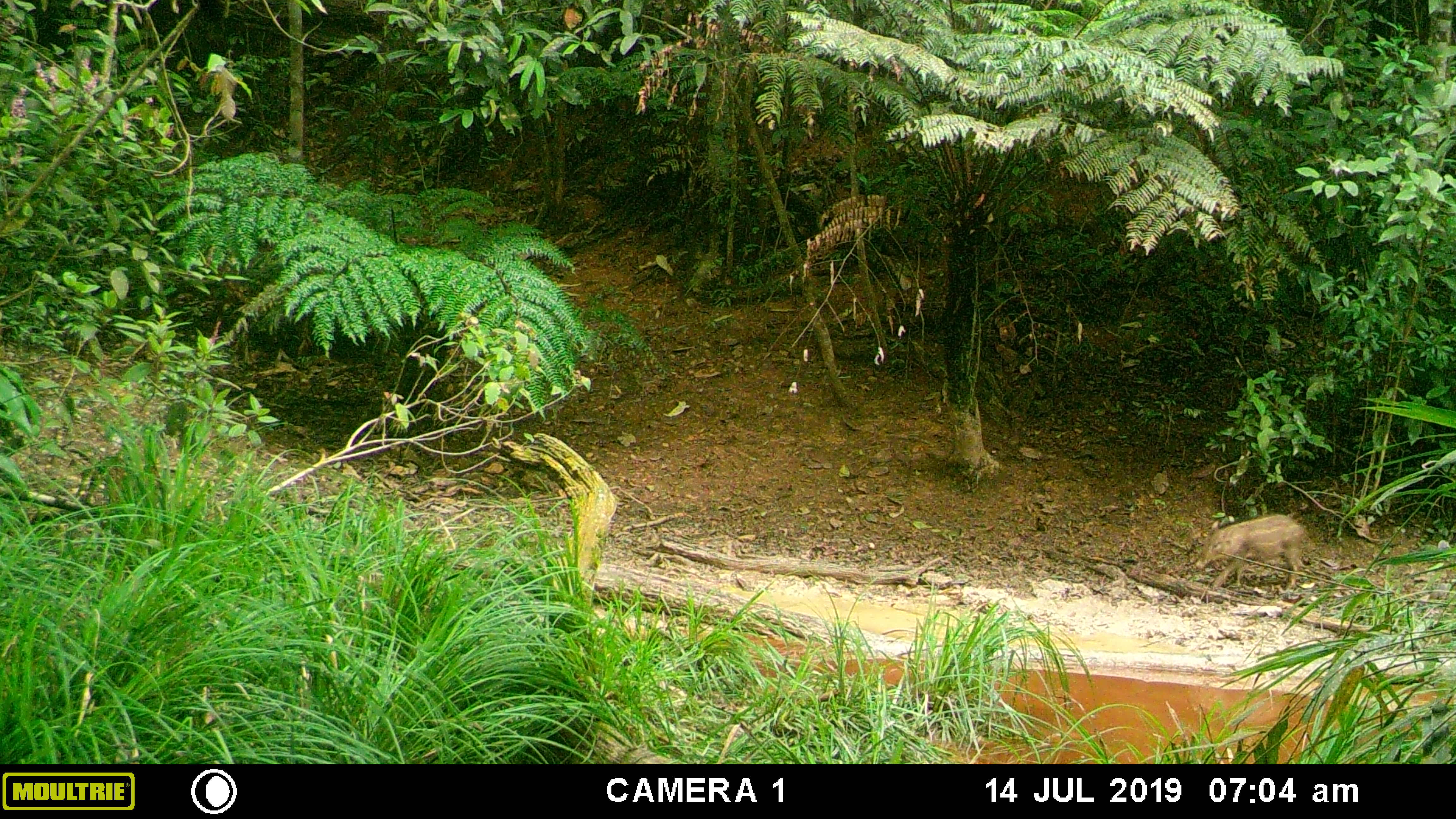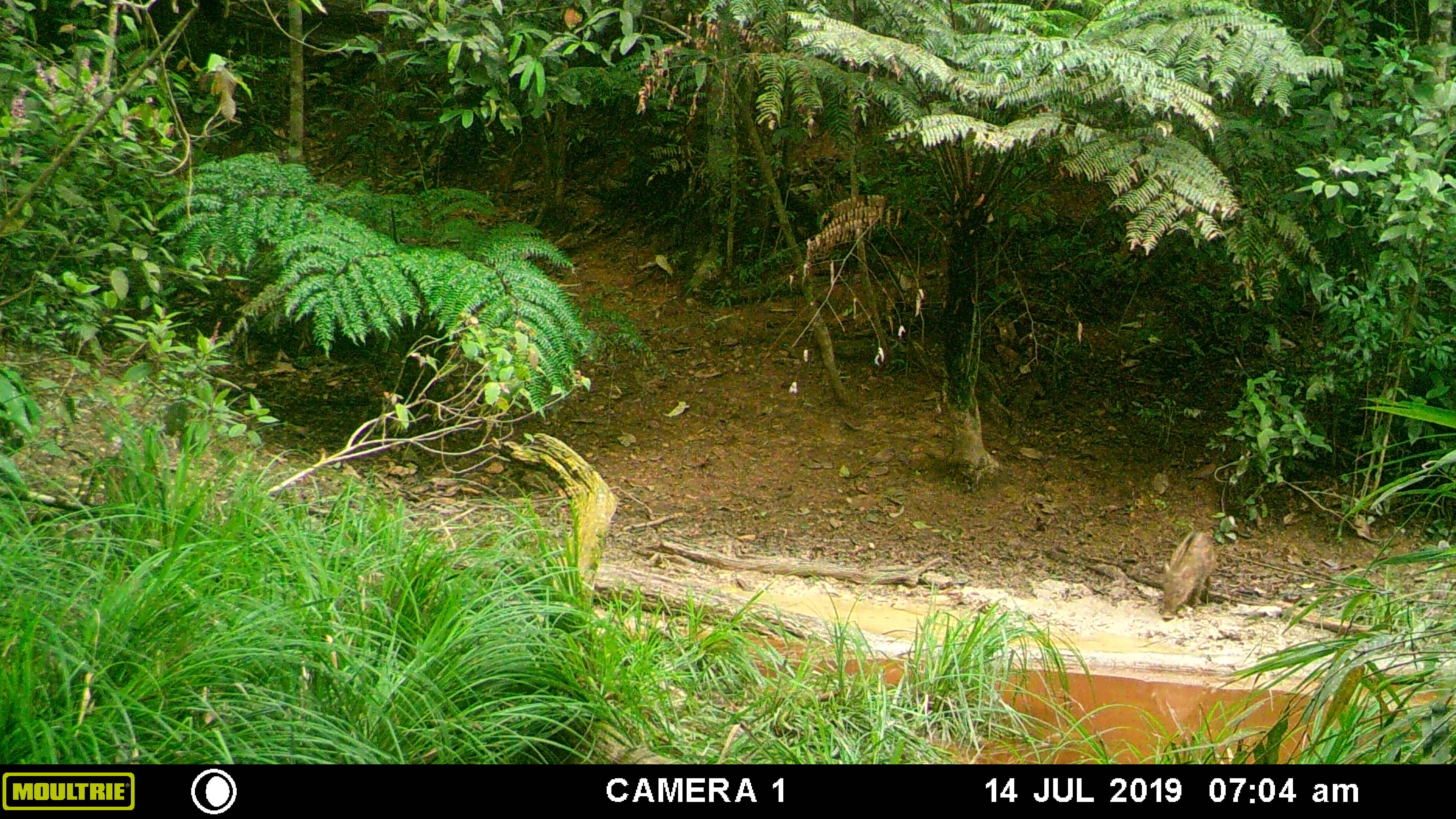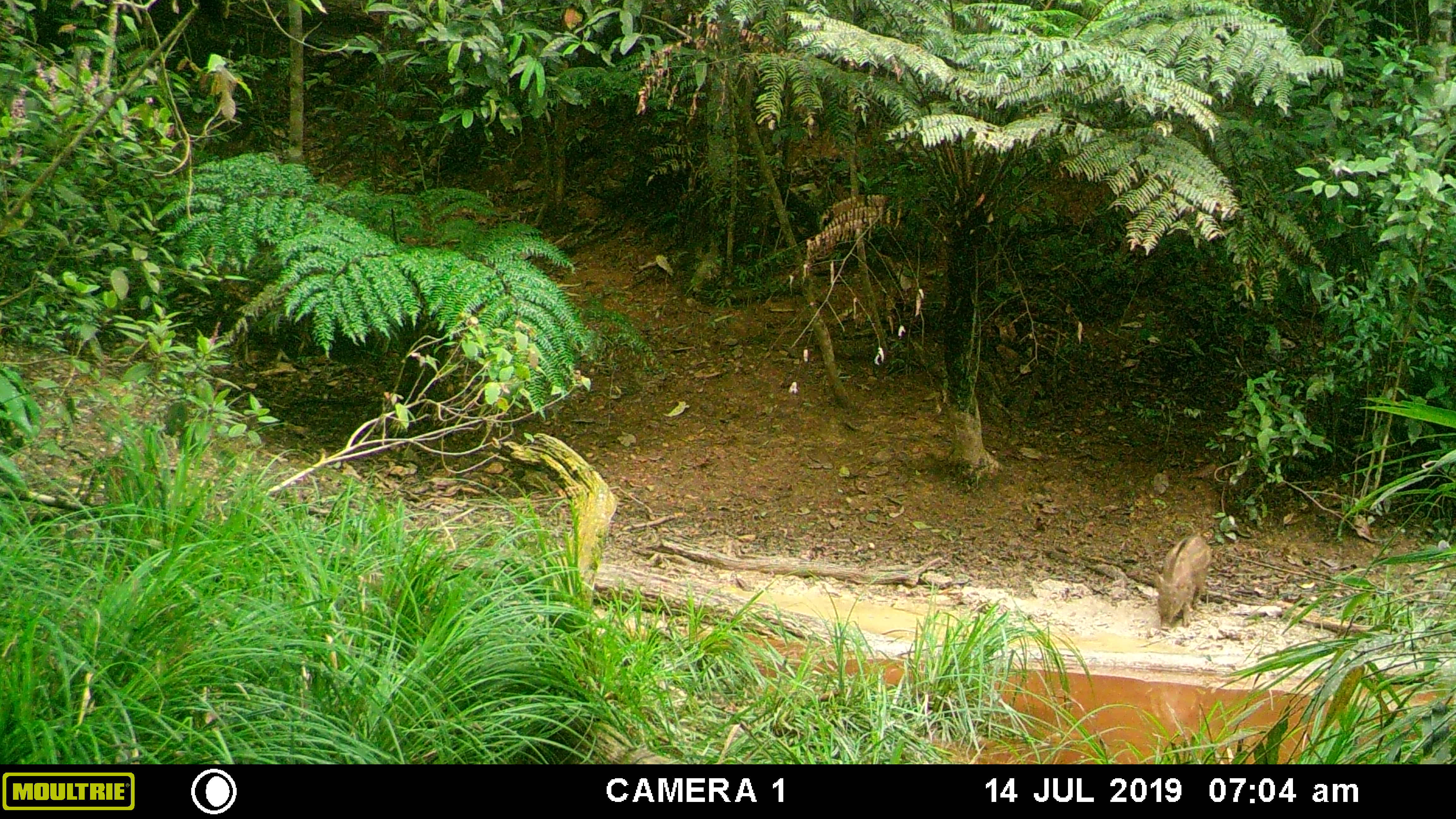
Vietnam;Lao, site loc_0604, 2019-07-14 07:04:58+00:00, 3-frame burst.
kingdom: Animalia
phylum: Chordata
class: Mammalia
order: Artiodactyla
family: Suidae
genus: Sus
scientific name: Sus scrofa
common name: eurasian wild pig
Eurasian wild pig (Sus scrofa). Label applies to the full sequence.